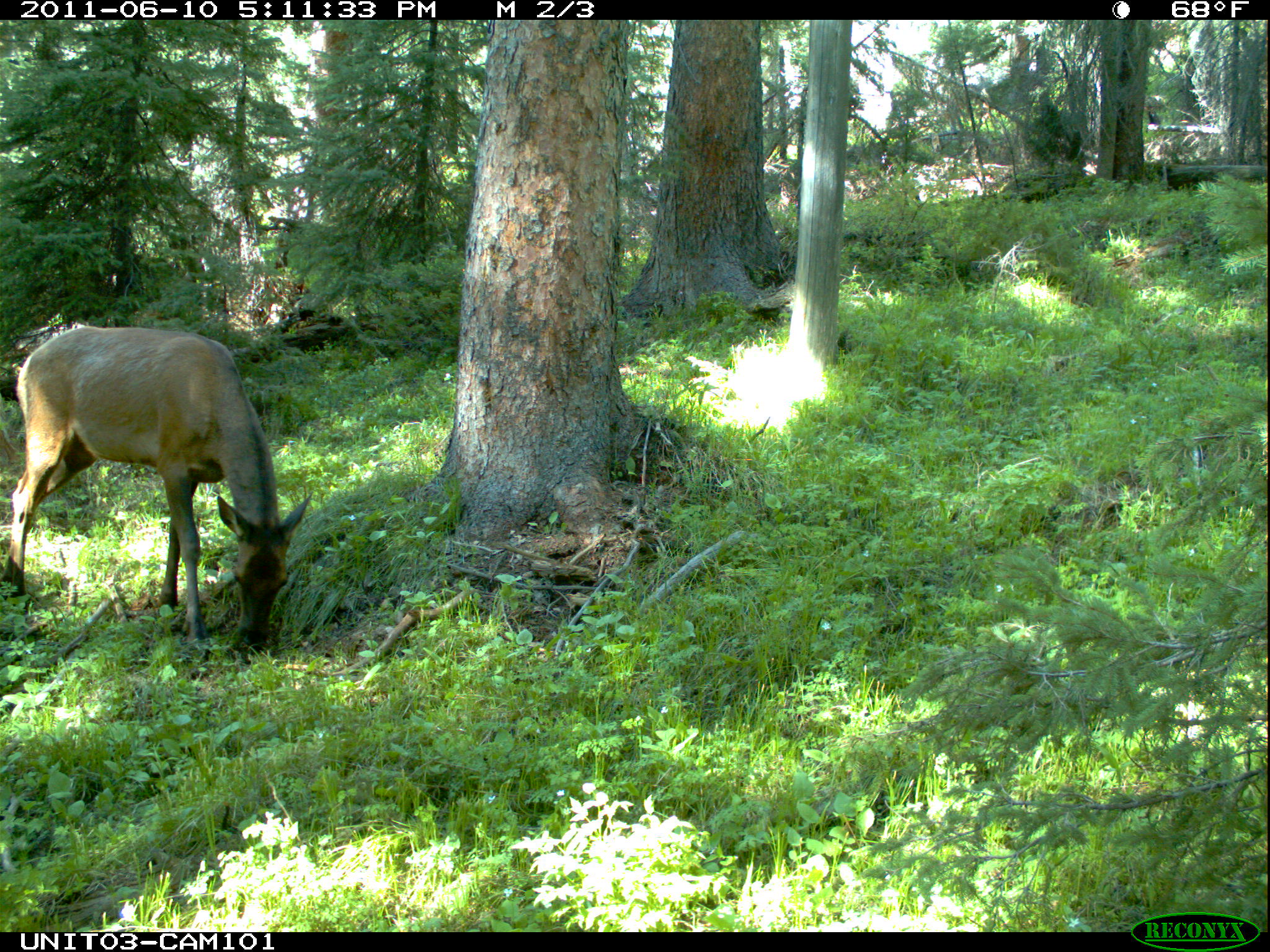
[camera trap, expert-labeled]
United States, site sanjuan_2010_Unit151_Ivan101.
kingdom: Animalia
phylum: Chordata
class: Mammalia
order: Artiodactyla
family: Cervidae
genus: Cervus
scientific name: Cervus elaphus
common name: red deer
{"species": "Cervus elaphus (red deer)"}